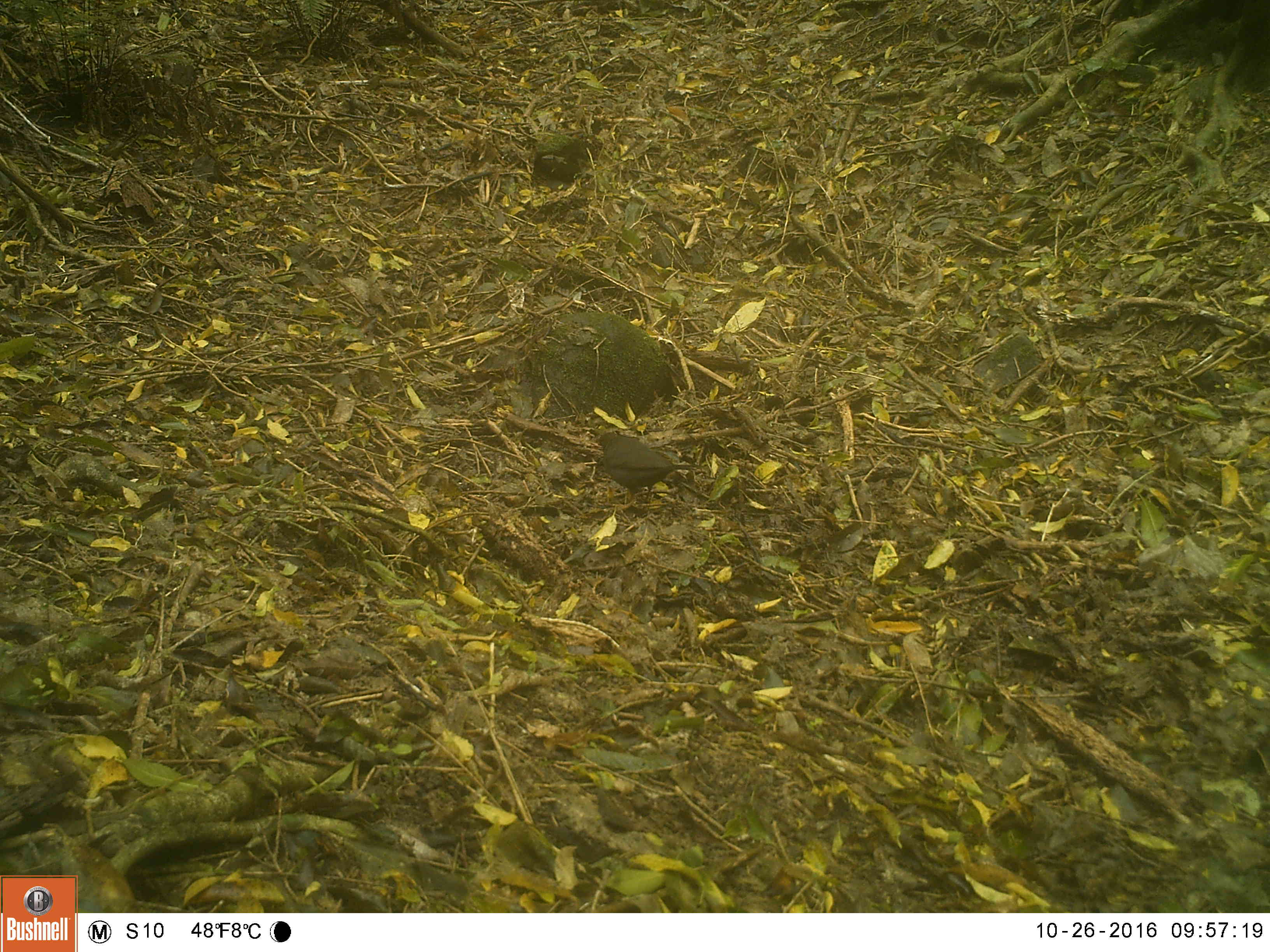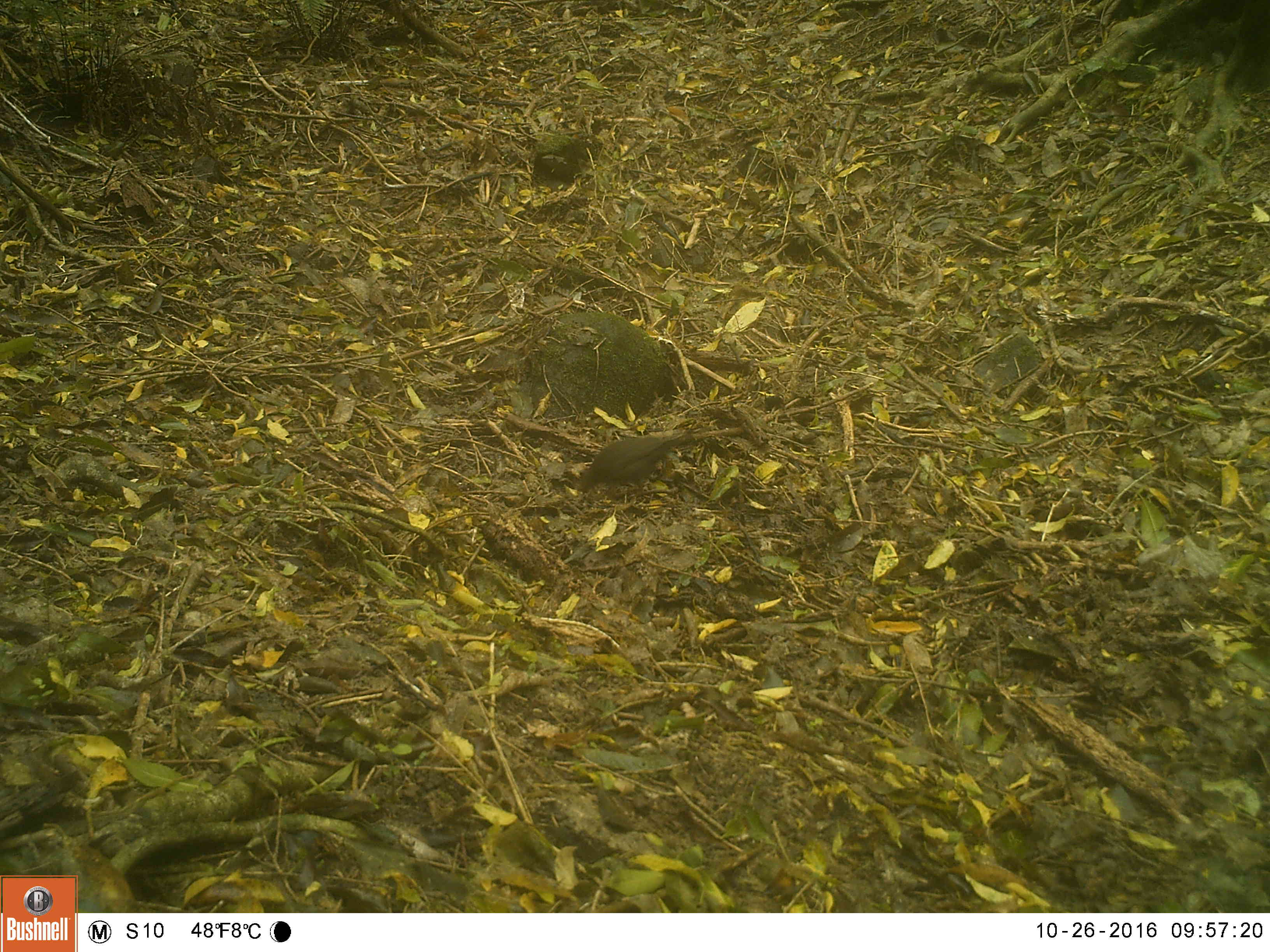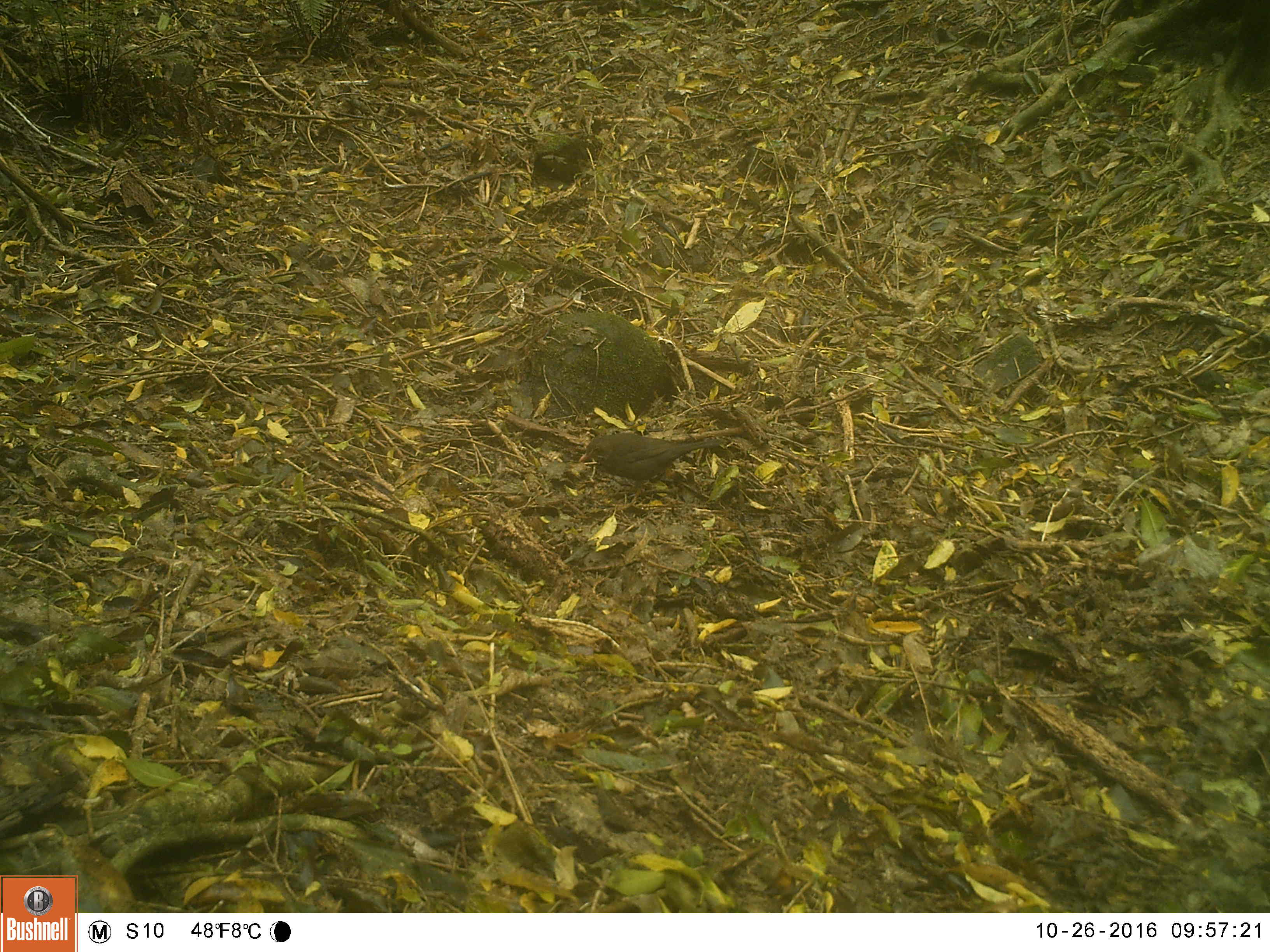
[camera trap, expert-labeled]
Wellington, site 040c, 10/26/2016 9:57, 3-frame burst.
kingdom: Animalia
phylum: Chordata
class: Aves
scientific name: Aves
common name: bird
Bird (Aves).